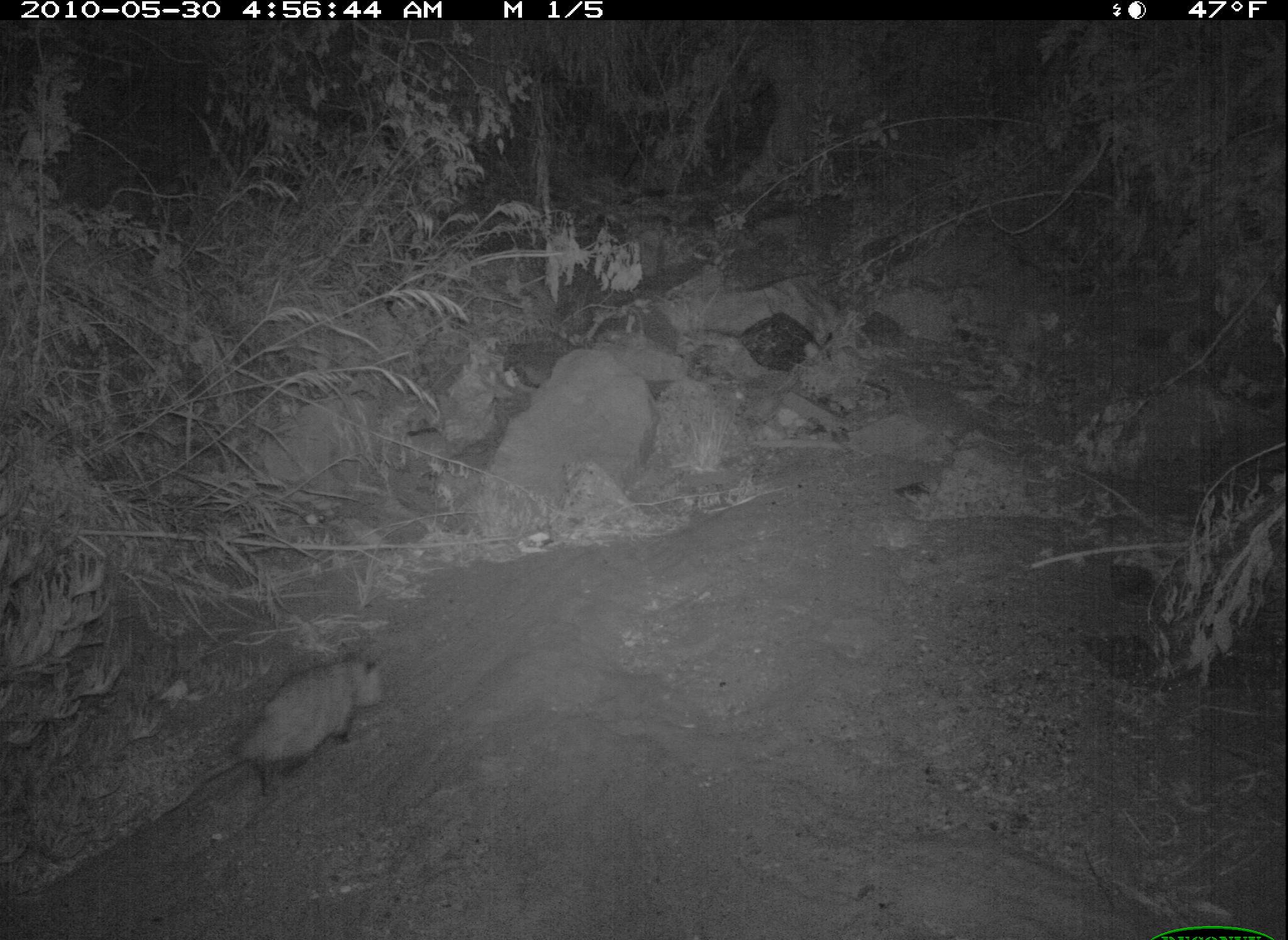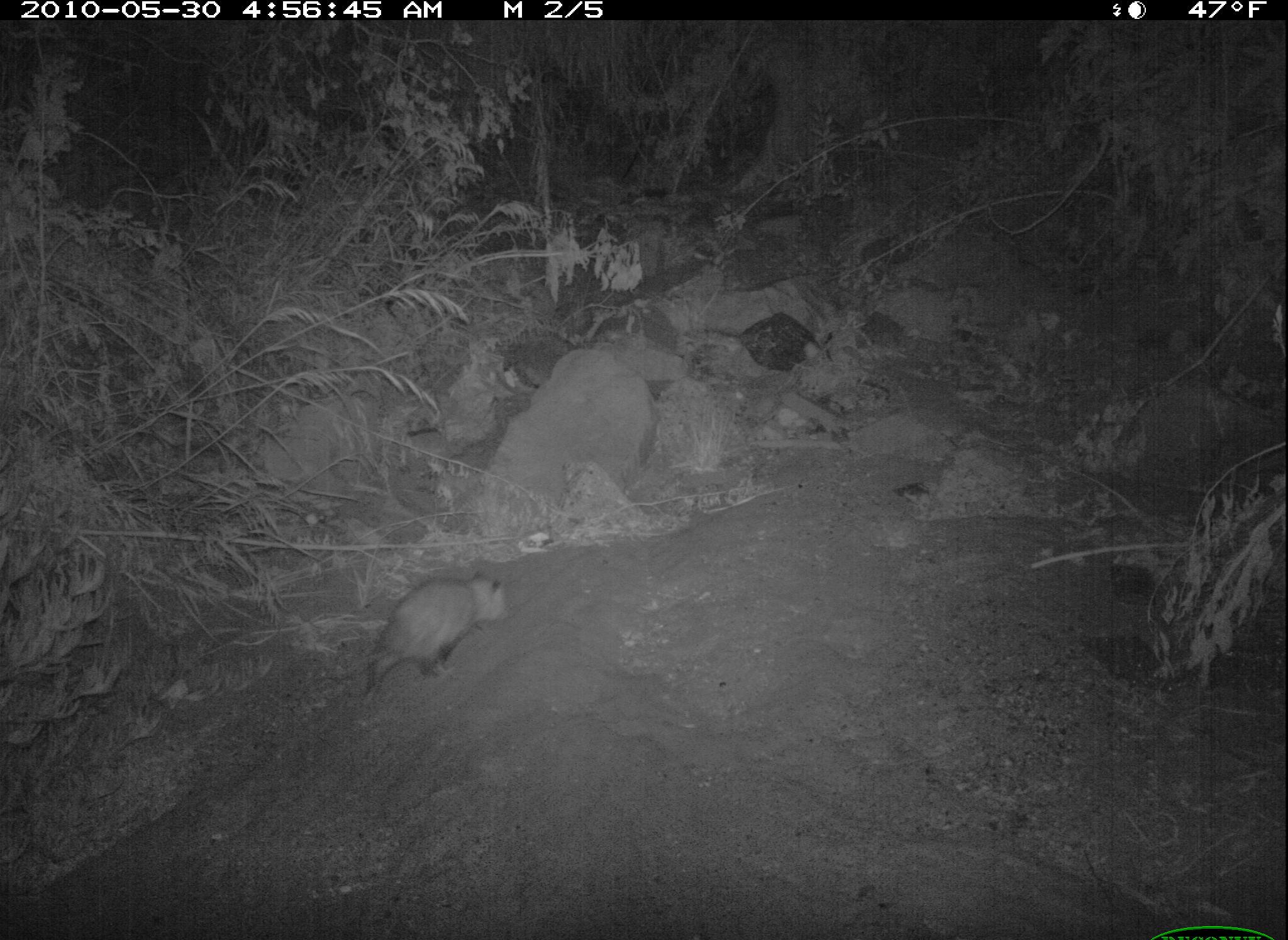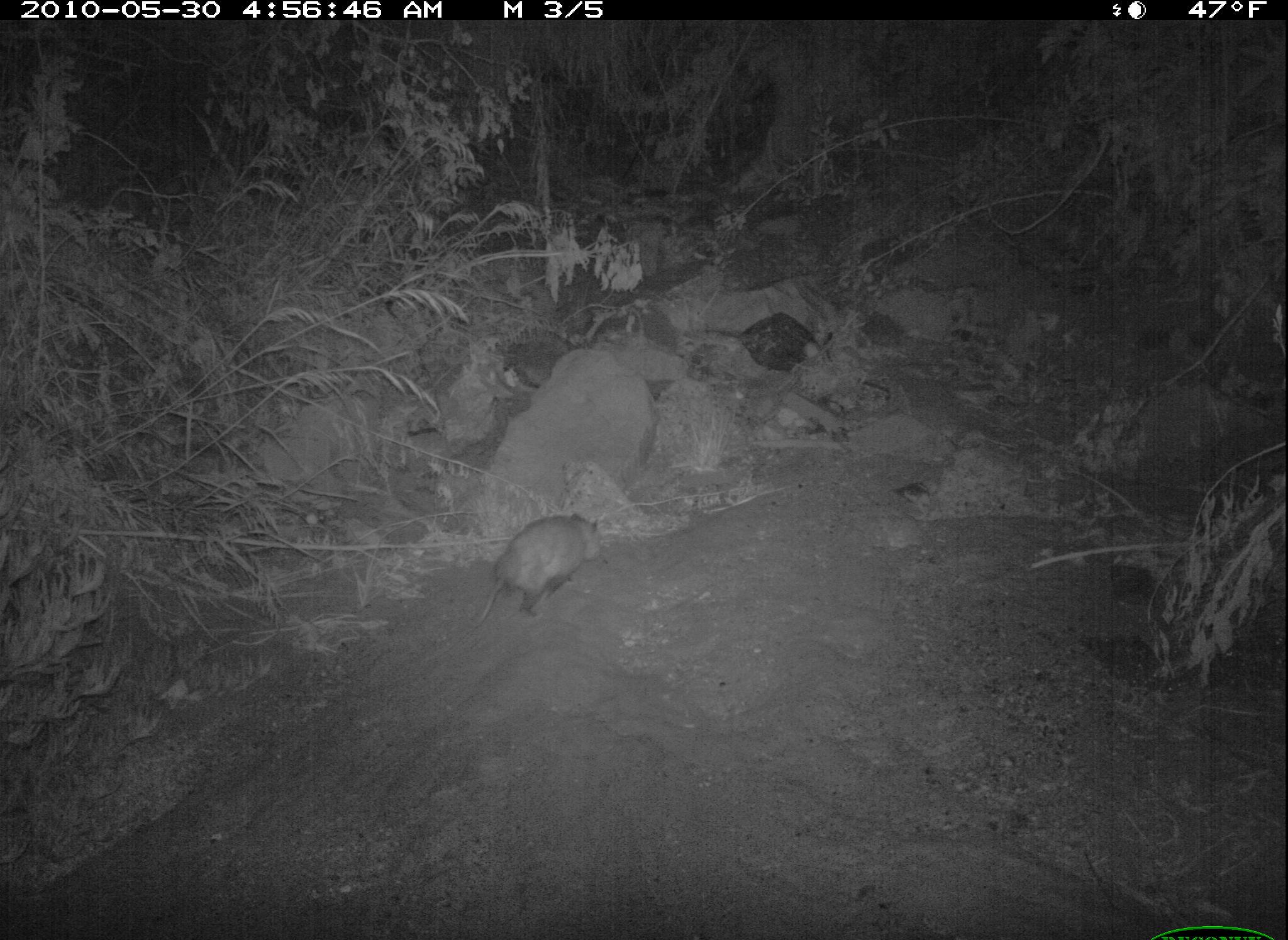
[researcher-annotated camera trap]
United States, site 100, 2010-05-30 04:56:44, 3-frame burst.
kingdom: Animalia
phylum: Chordata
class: Mammalia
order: Didelphimorphia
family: Didelphidae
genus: Didelphis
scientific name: Didelphis virginiana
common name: virginia opossum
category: opossum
Opossum (virginia opossum) (Didelphis virginiana).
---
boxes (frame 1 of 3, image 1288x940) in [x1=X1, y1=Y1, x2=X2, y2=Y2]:
opossum: [x1=155, y1=649, x2=394, y2=823]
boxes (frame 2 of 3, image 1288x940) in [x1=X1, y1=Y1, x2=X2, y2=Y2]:
opossum: [x1=354, y1=572, x2=515, y2=699]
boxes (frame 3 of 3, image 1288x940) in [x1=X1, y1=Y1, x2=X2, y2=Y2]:
opossum: [x1=472, y1=503, x2=610, y2=628]